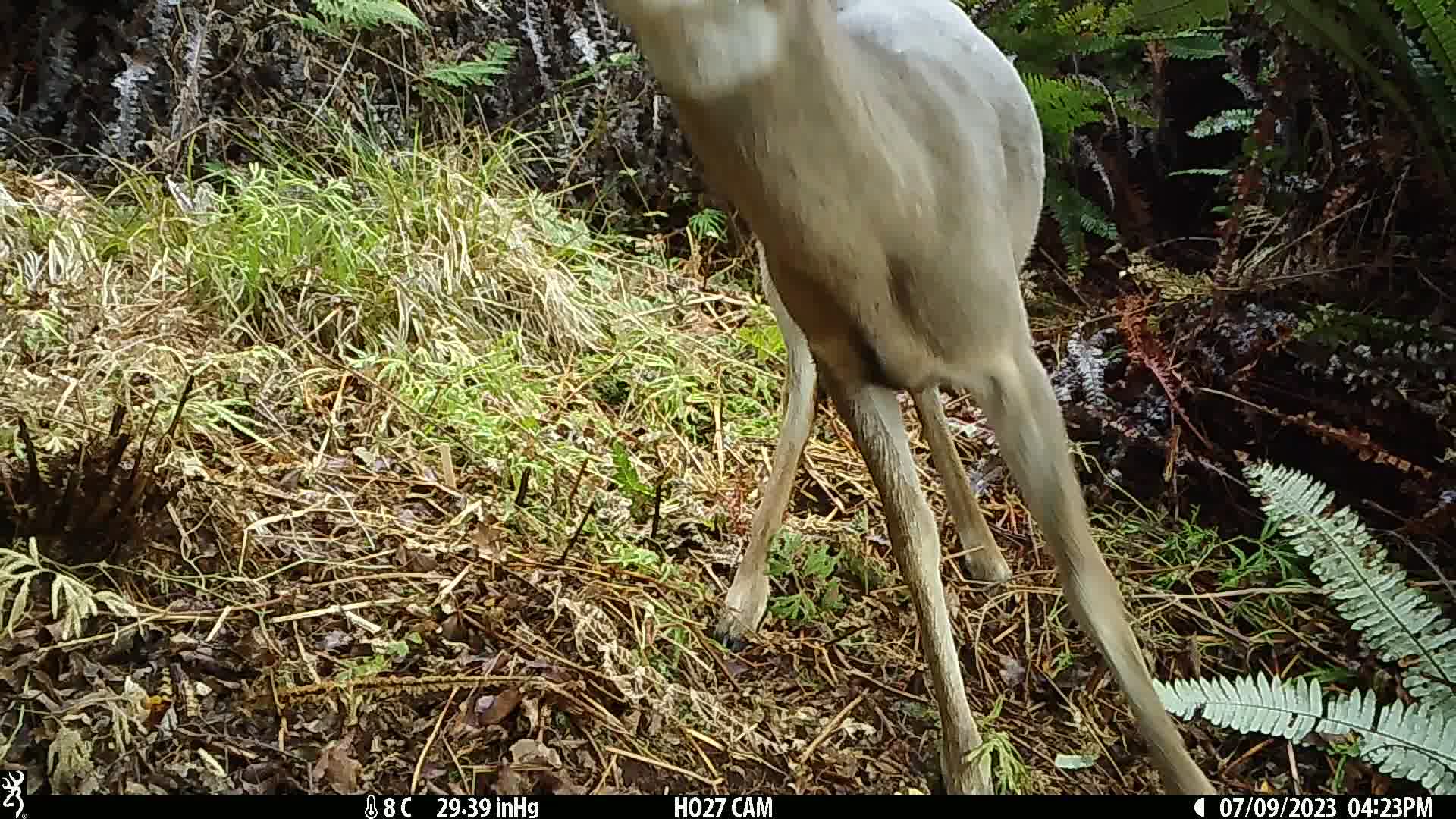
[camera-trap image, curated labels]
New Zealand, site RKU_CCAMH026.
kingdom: Animalia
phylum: Chordata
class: Mammalia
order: Artiodactyla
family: Cervidae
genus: Odocoileus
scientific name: Odocoileus virginianus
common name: white-tailed deer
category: white tailed deer